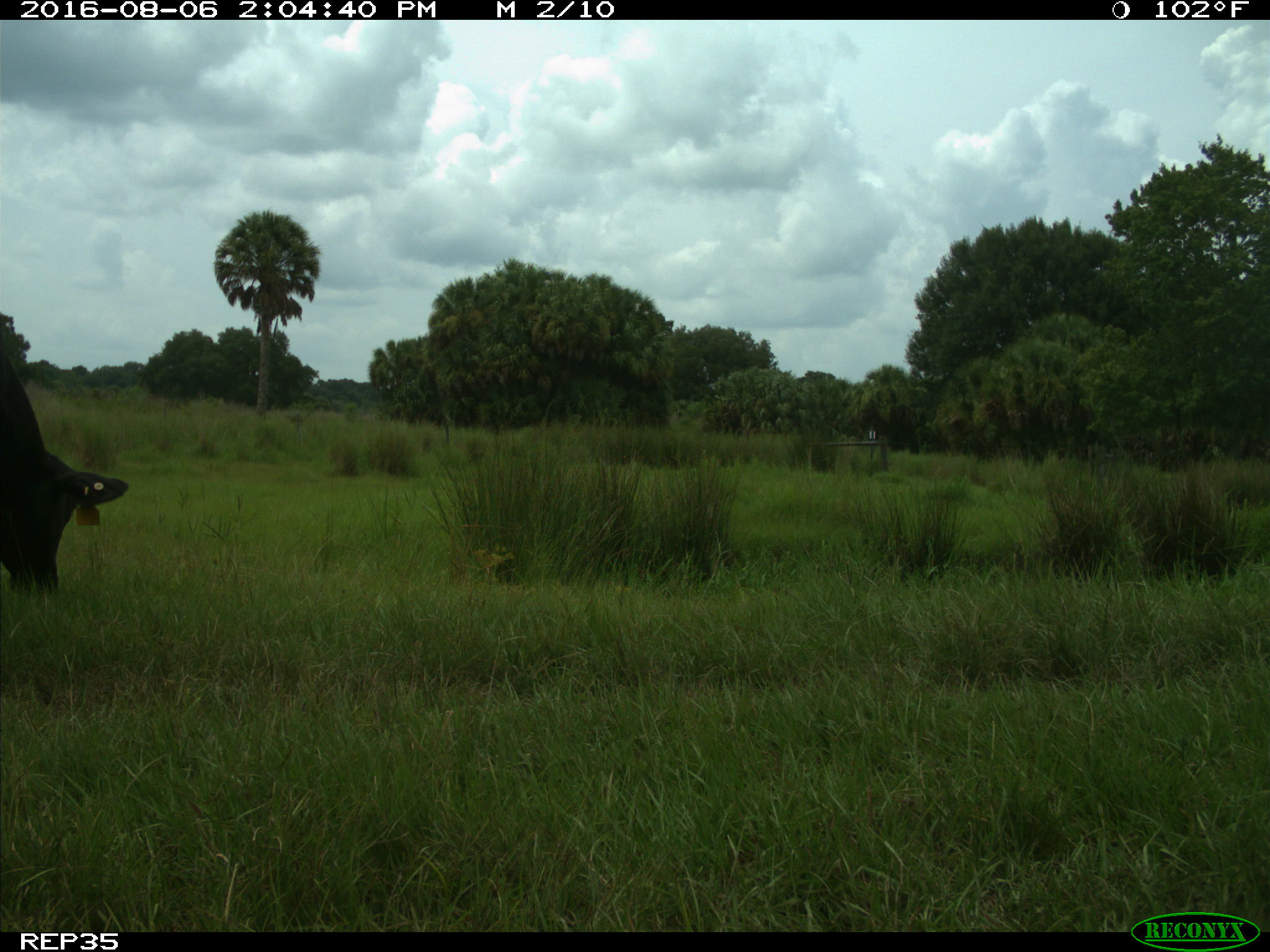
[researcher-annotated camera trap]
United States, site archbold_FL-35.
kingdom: Animalia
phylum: Chordata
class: Mammalia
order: Artiodactyla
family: Bovidae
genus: Bos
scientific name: Bos taurus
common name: domestic cow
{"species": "Bos taurus (domestic cow)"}